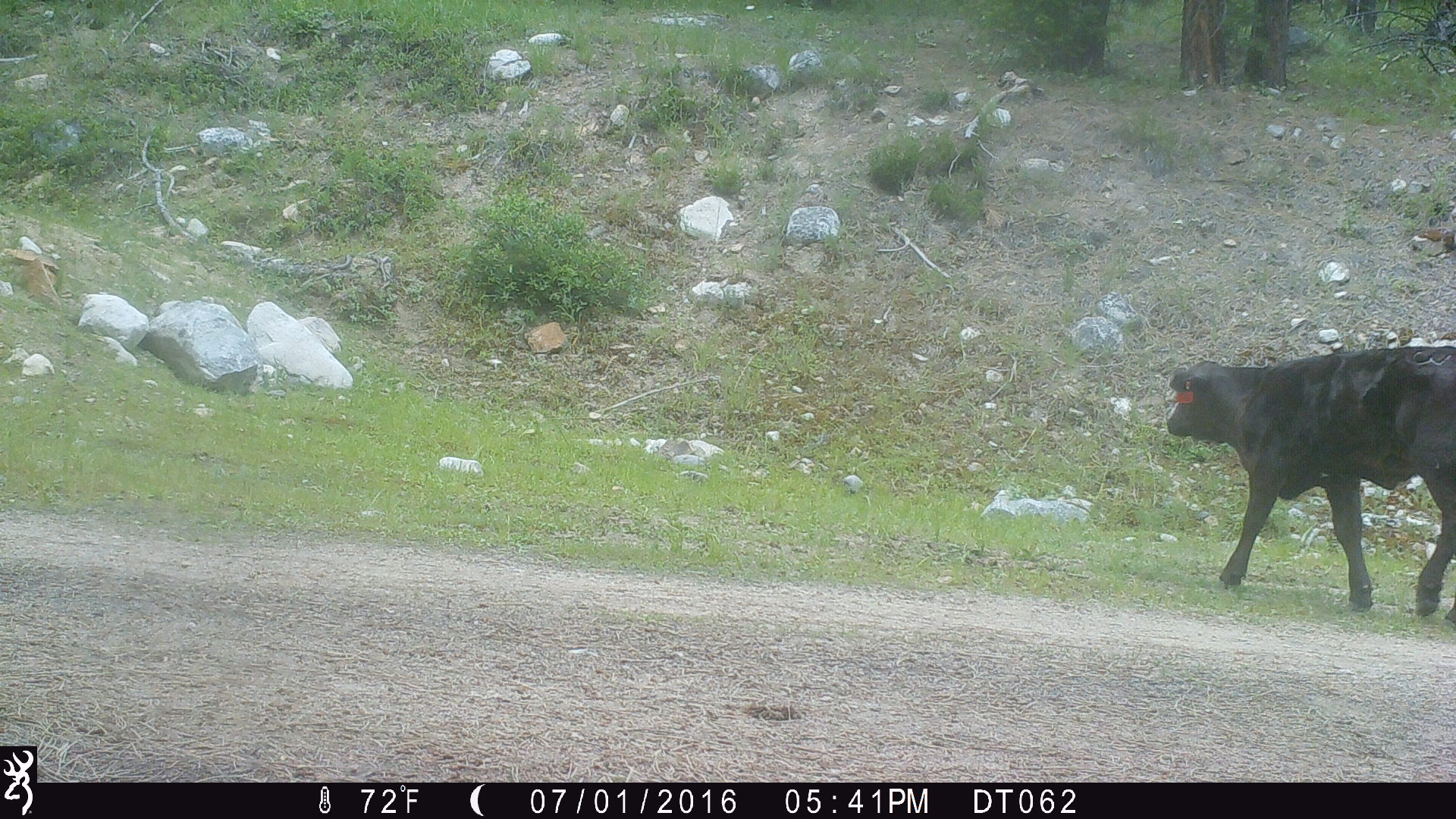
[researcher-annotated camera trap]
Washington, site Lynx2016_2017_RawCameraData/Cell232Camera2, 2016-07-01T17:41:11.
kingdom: Animalia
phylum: Chordata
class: Mammalia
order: Artiodactyla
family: Bovidae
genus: Bos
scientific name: Bos taurus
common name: domestic cattle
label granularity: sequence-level